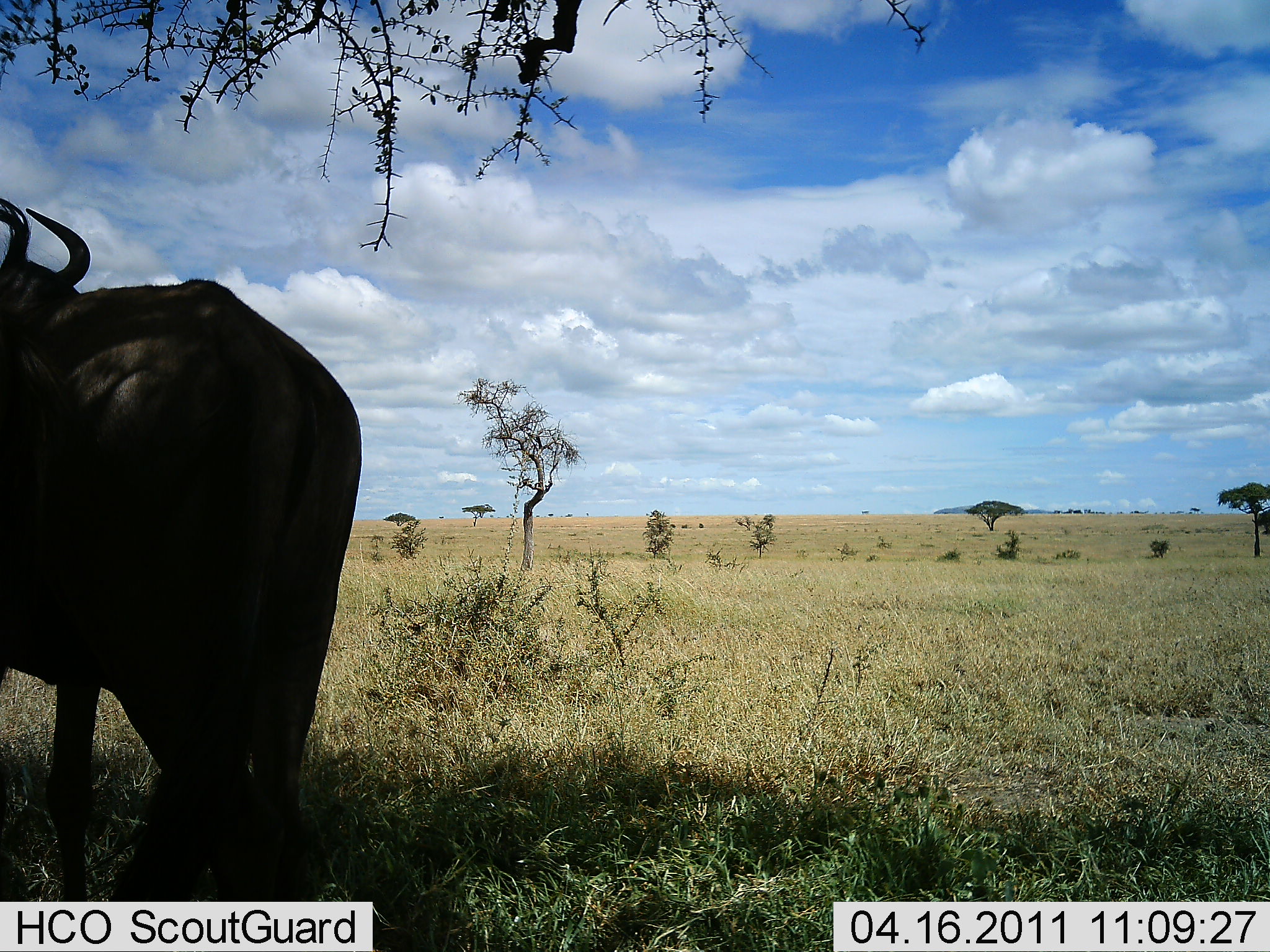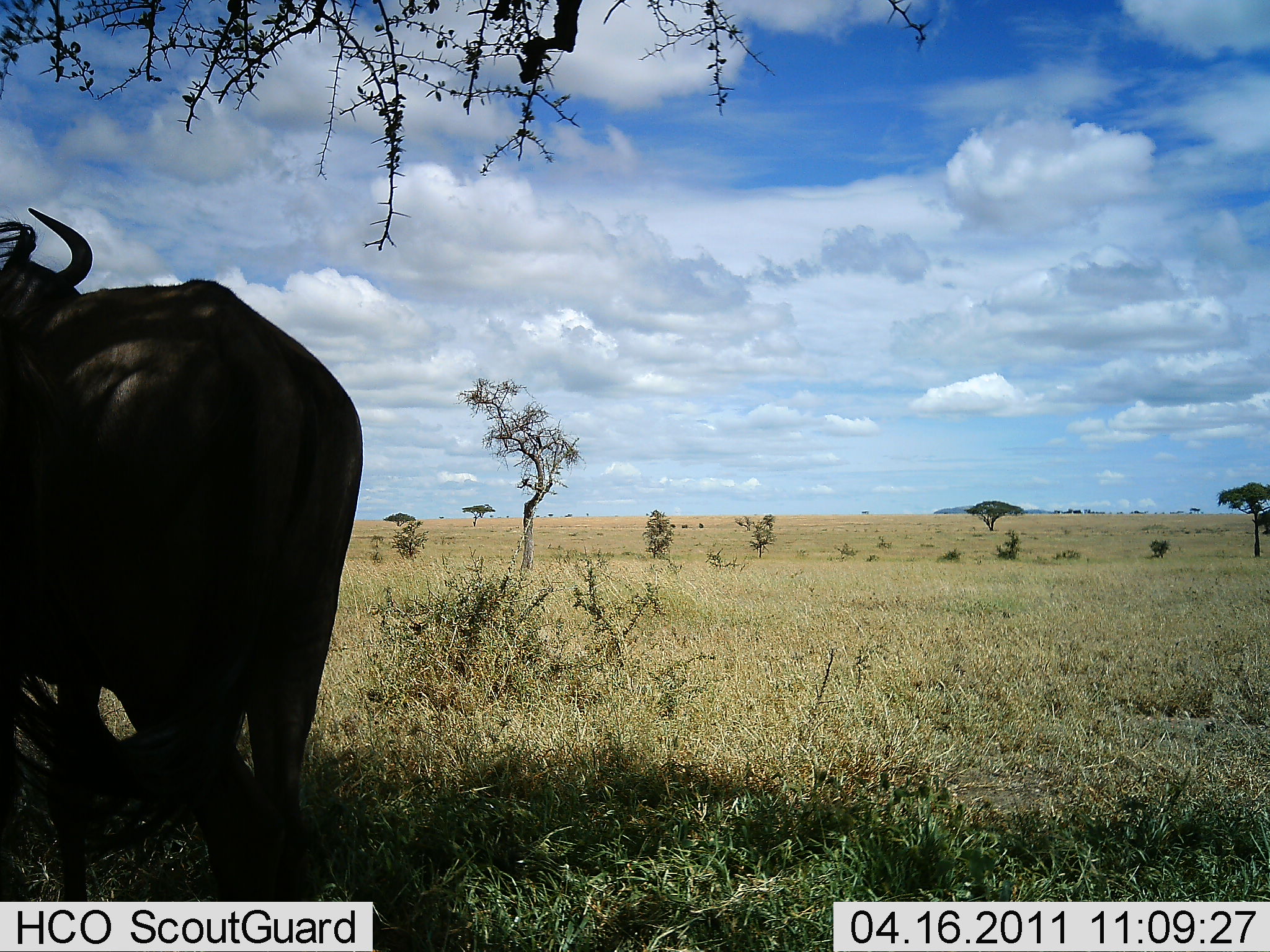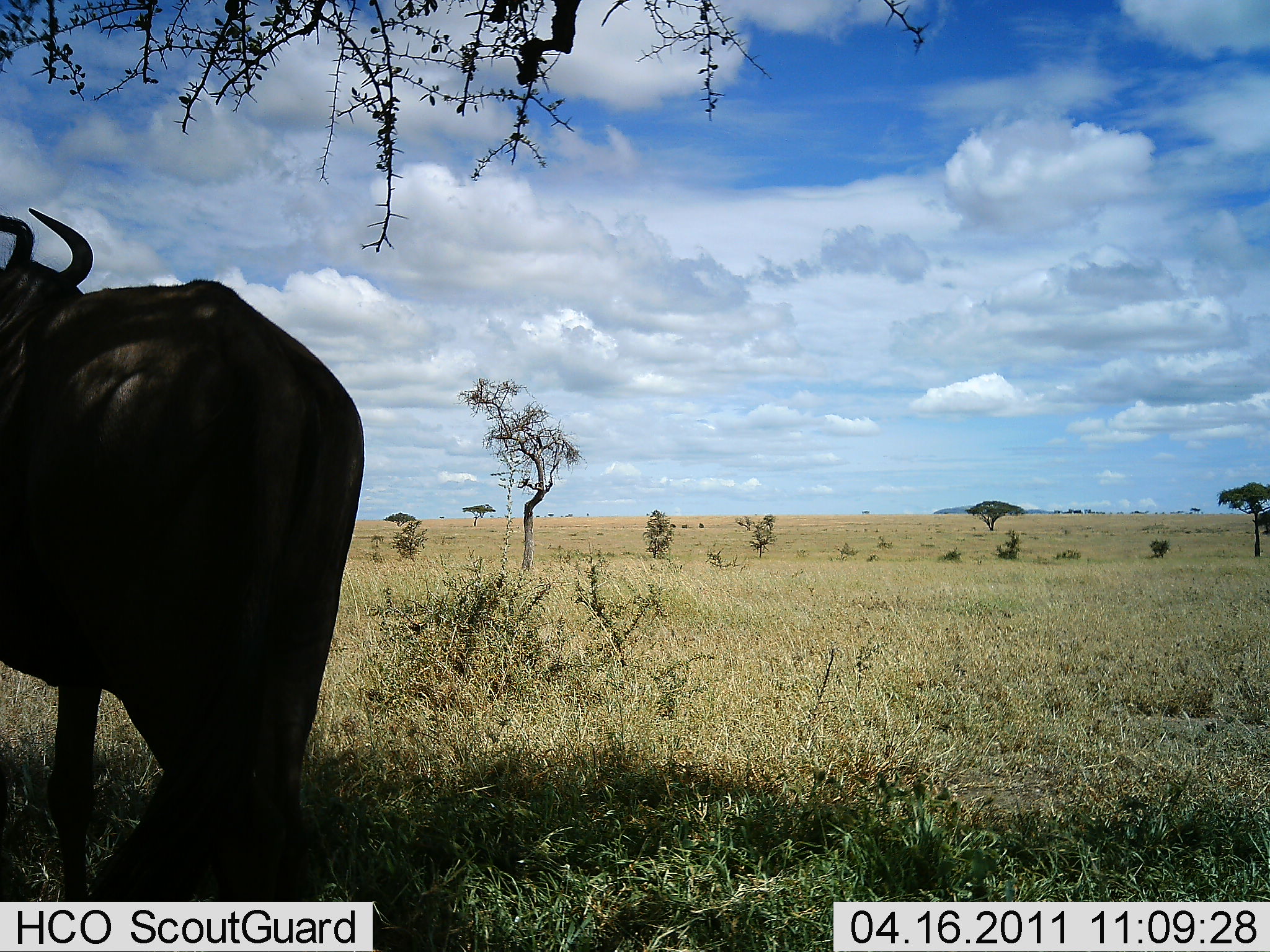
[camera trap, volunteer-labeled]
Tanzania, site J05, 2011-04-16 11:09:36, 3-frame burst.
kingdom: Animalia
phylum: Chordata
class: Mammalia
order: Artiodactyla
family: Bovidae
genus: Connochaetes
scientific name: Connochaetes taurinus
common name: blue wildebeest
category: wildebeest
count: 1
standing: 100%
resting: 0%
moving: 0%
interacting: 0%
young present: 0%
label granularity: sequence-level